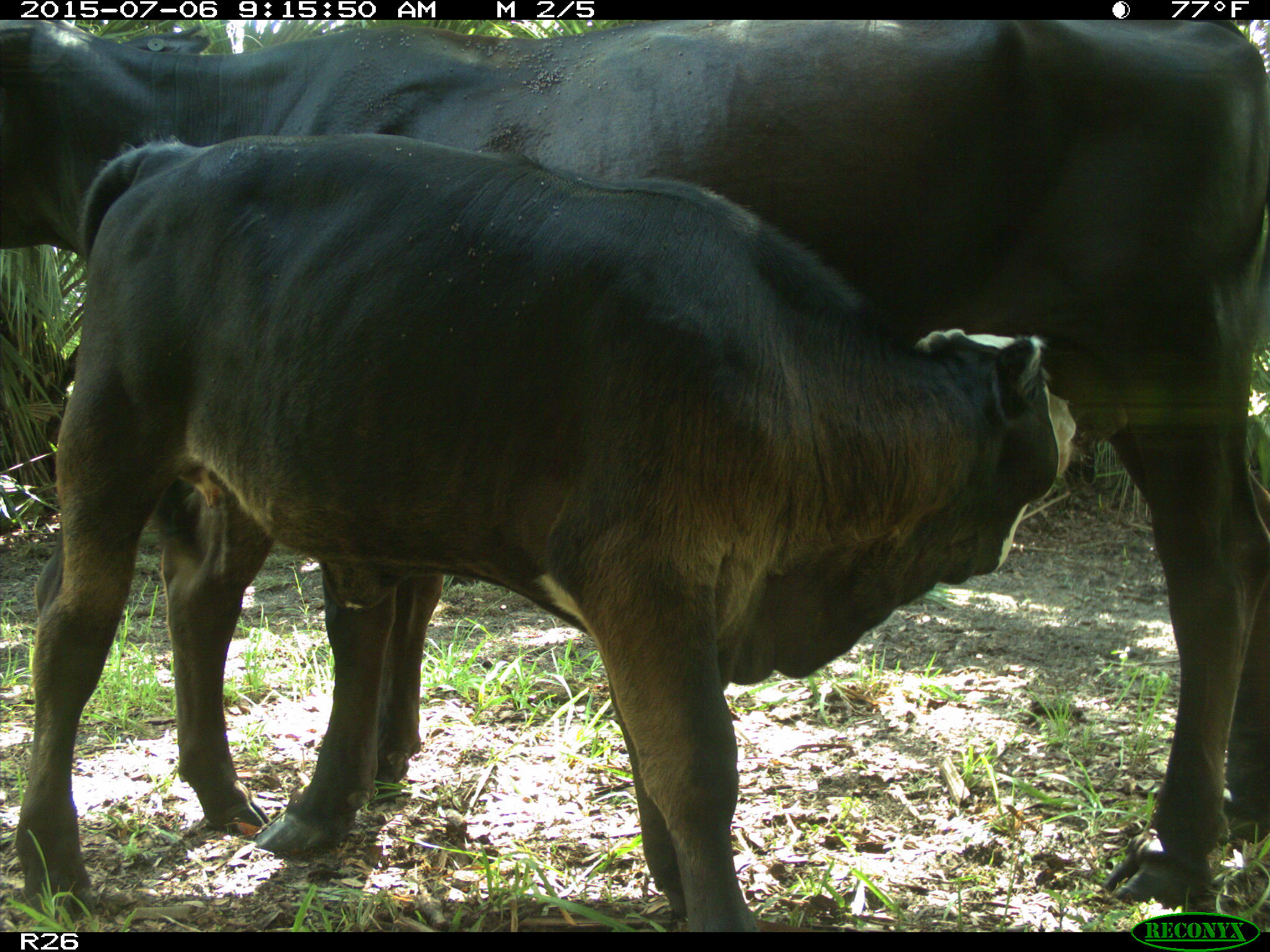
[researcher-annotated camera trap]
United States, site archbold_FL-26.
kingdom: Animalia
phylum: Chordata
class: Mammalia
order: Artiodactyla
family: Bovidae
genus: Bos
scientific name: Bos taurus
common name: domestic cow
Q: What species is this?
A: Bos taurus (domestic cow).